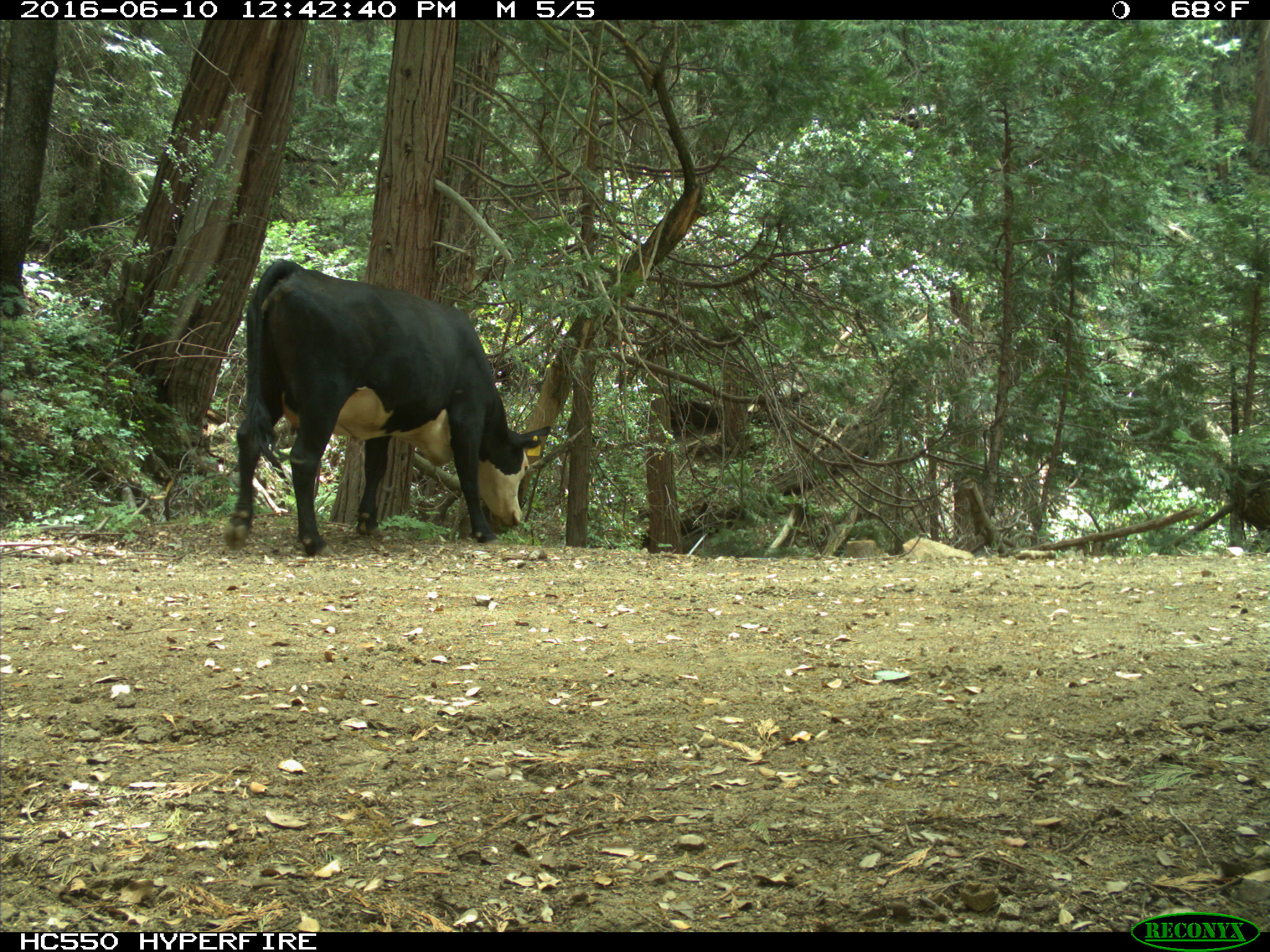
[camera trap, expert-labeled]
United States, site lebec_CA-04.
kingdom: Animalia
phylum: Chordata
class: Mammalia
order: Artiodactyla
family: Bovidae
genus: Bos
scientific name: Bos taurus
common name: domestic cow